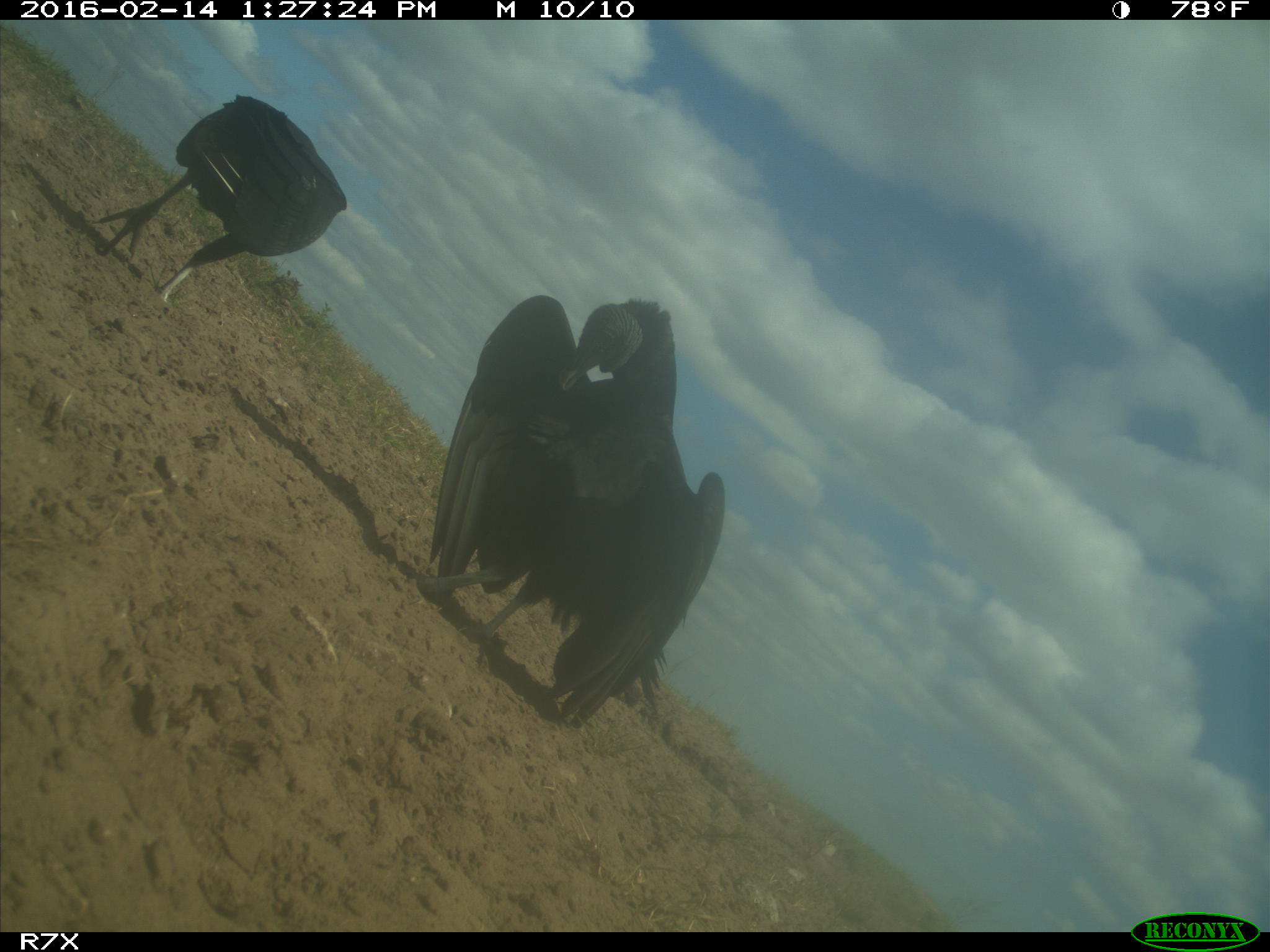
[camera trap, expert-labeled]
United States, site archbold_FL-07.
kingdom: Animalia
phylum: Chordata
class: Aves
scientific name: Aves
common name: birds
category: unidentified bird